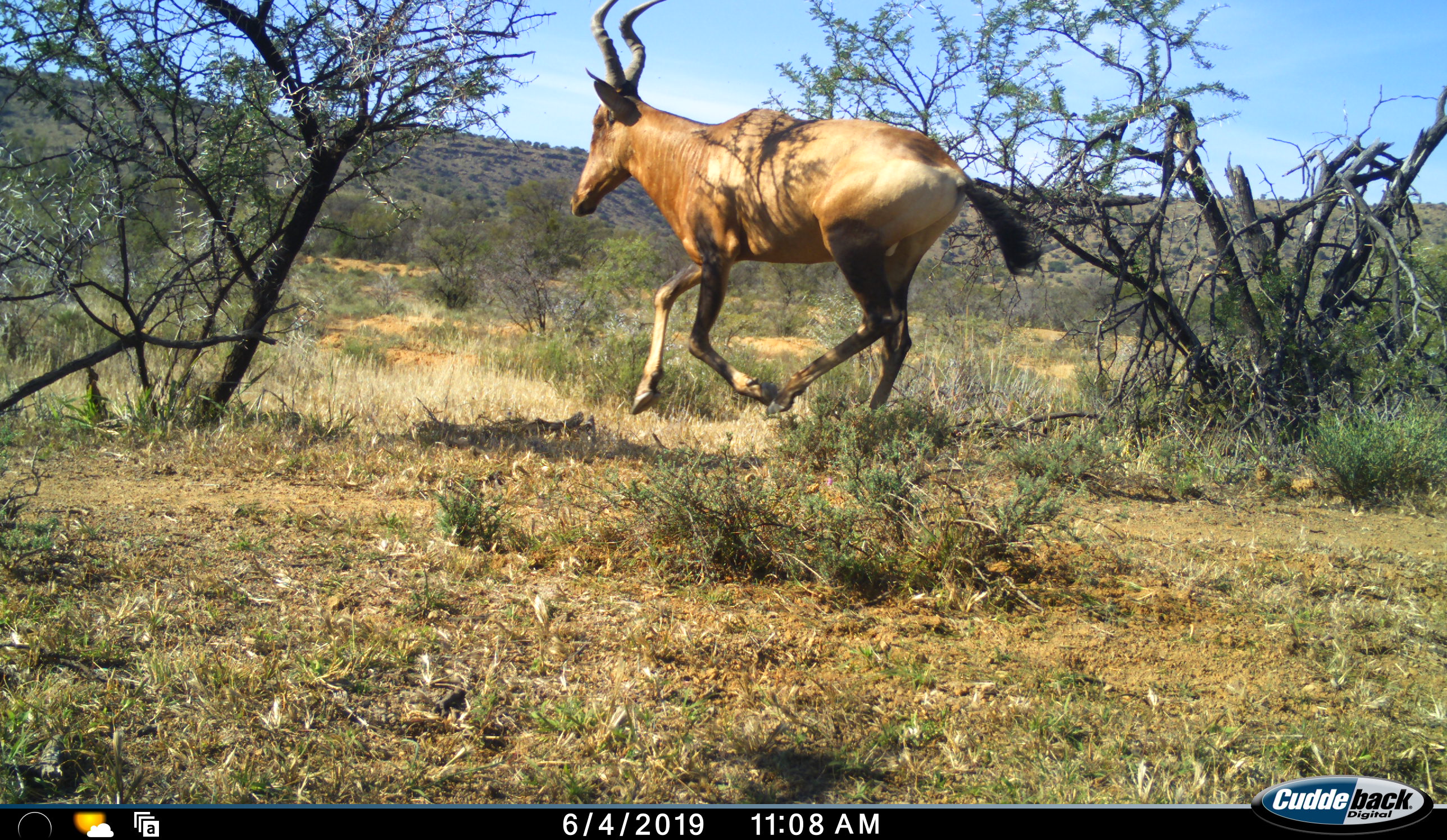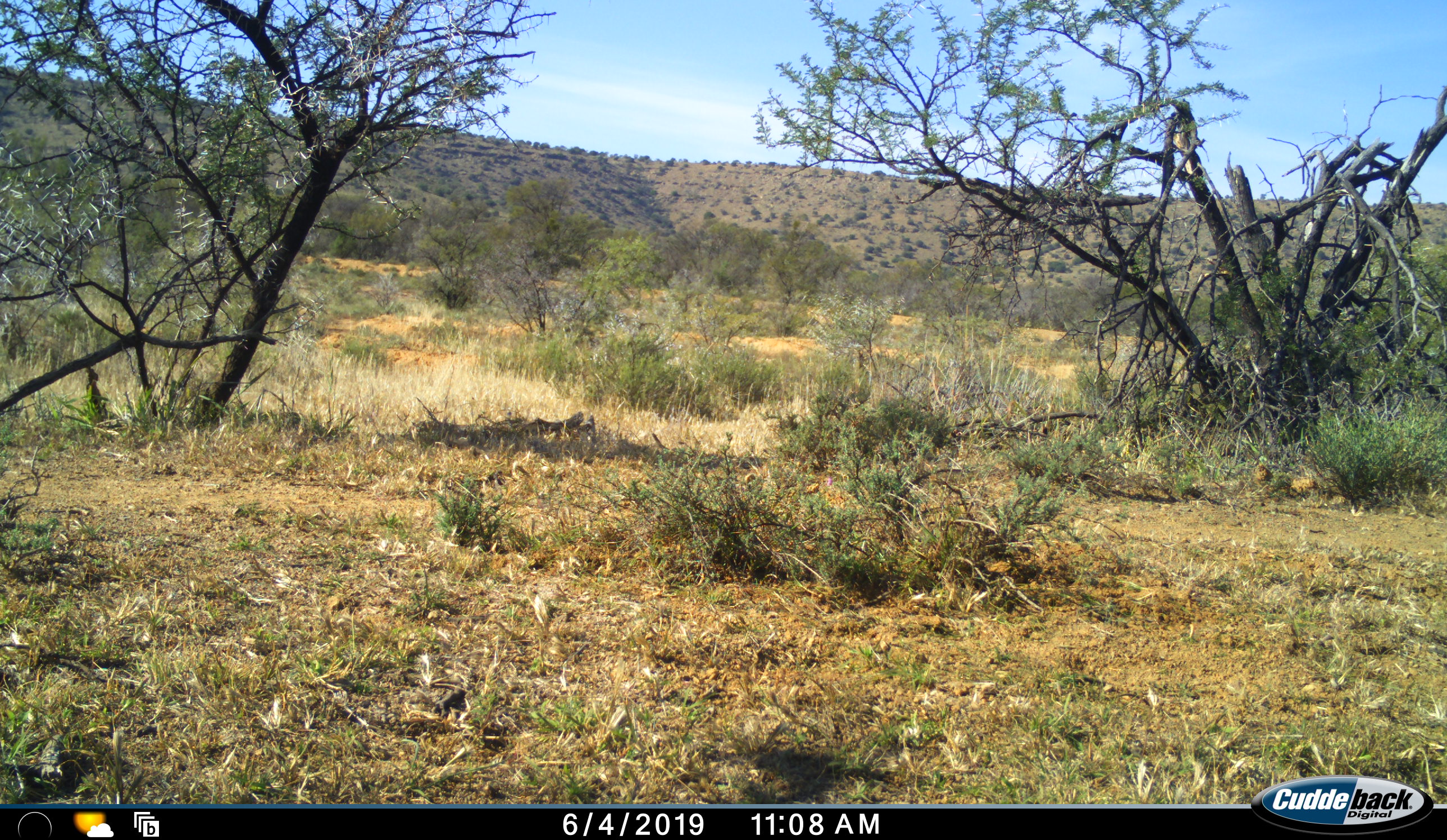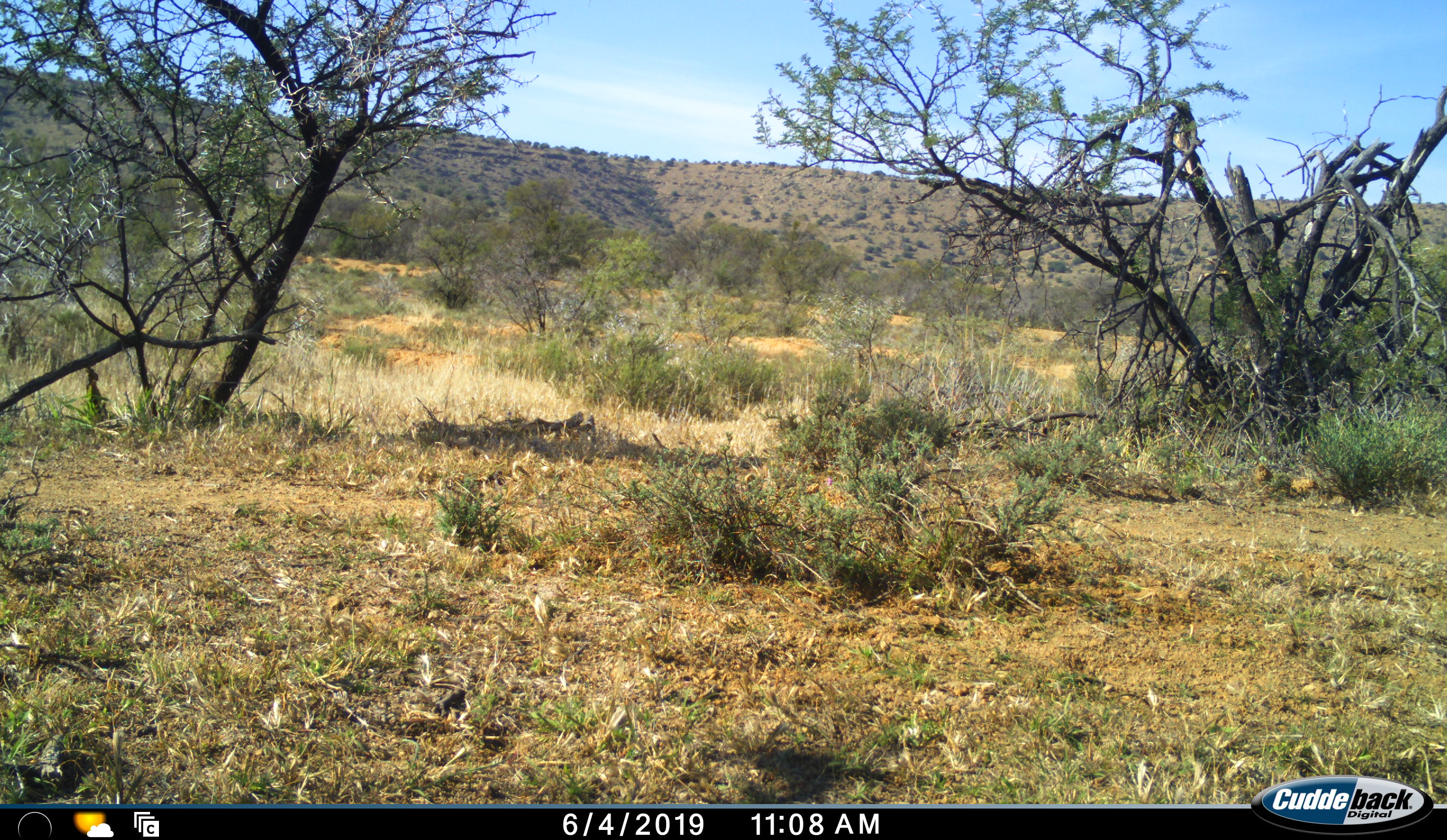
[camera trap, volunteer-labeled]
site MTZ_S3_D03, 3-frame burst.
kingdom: Animalia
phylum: Chordata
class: Mammalia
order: Artiodactyla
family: Bovidae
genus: Alcelaphus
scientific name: Alcelaphus buselaphus caama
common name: red hartebeest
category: hartebeestred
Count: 1.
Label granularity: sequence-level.